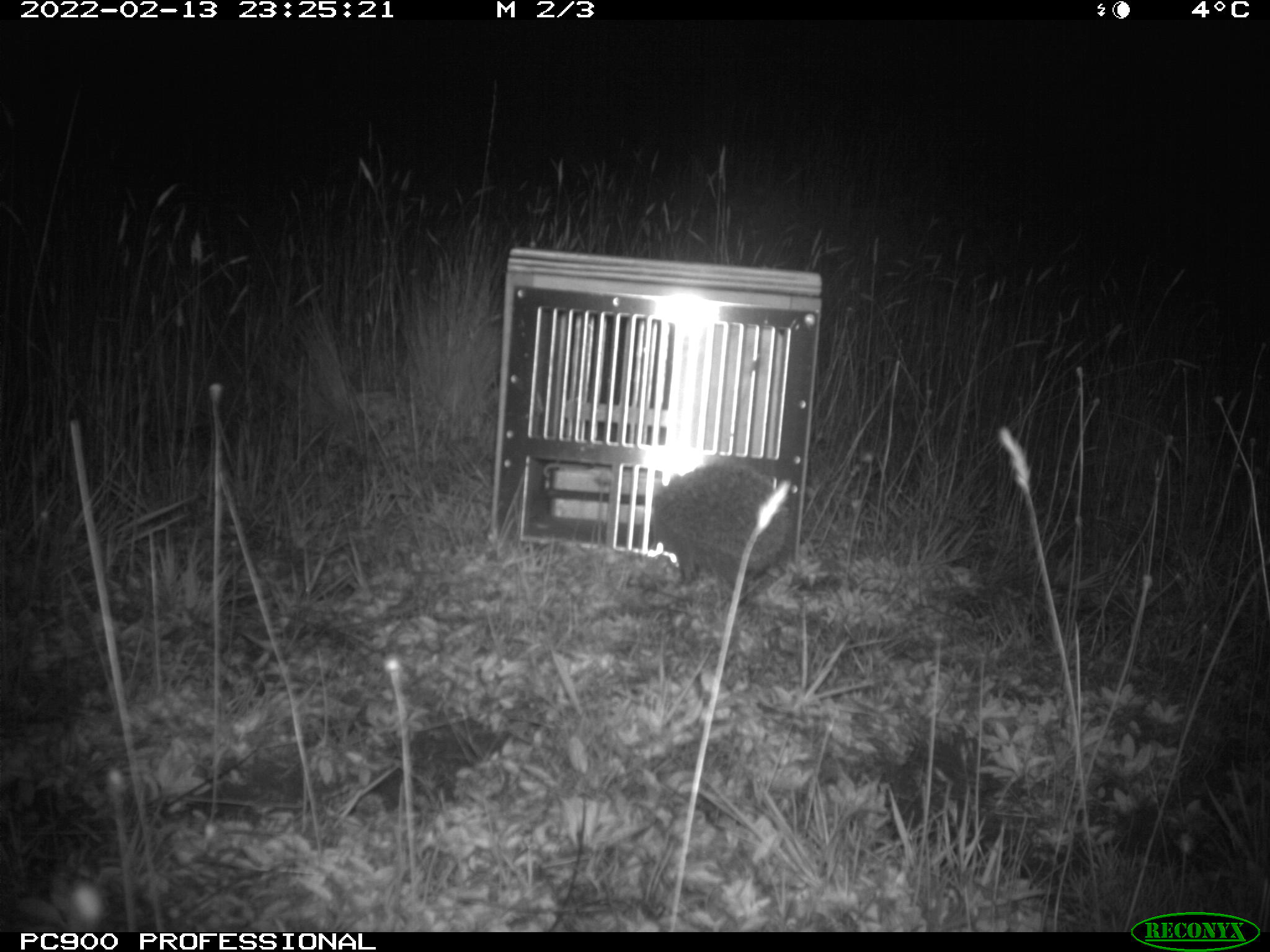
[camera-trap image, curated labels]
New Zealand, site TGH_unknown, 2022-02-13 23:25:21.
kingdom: Animalia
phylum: Chordata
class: Mammalia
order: Eulipotyphla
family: Erinaceidae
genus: Erinaceus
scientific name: Erinaceus europaeus europaeus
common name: european hedgehog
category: hedgehog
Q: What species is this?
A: Hedgehog (european hedgehog) (Erinaceus europaeus europaeus).